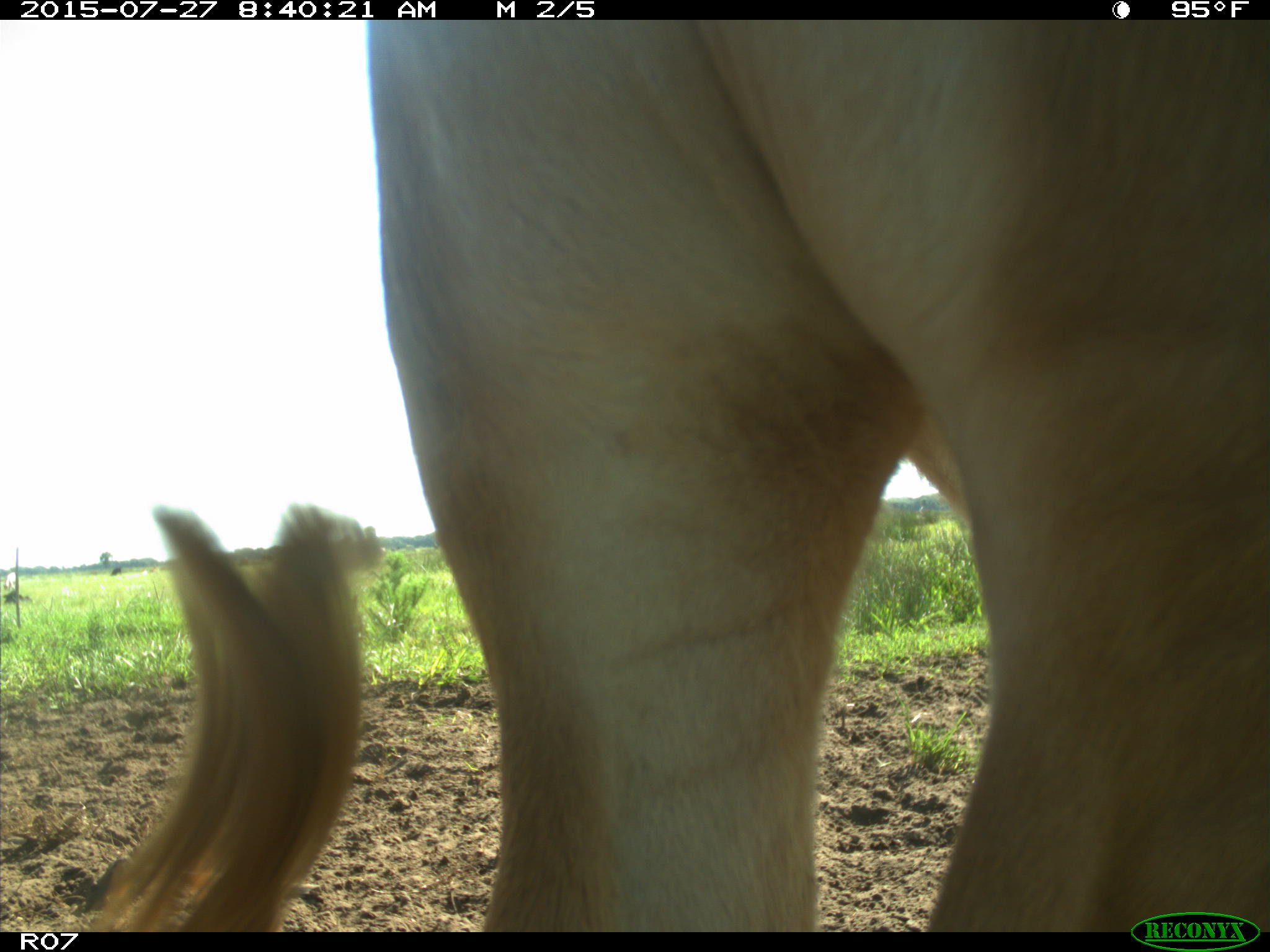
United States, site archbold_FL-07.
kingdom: Animalia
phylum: Chordata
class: Mammalia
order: Artiodactyla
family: Bovidae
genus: Bos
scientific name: Bos taurus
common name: domestic cow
Bos taurus (domestic cow).